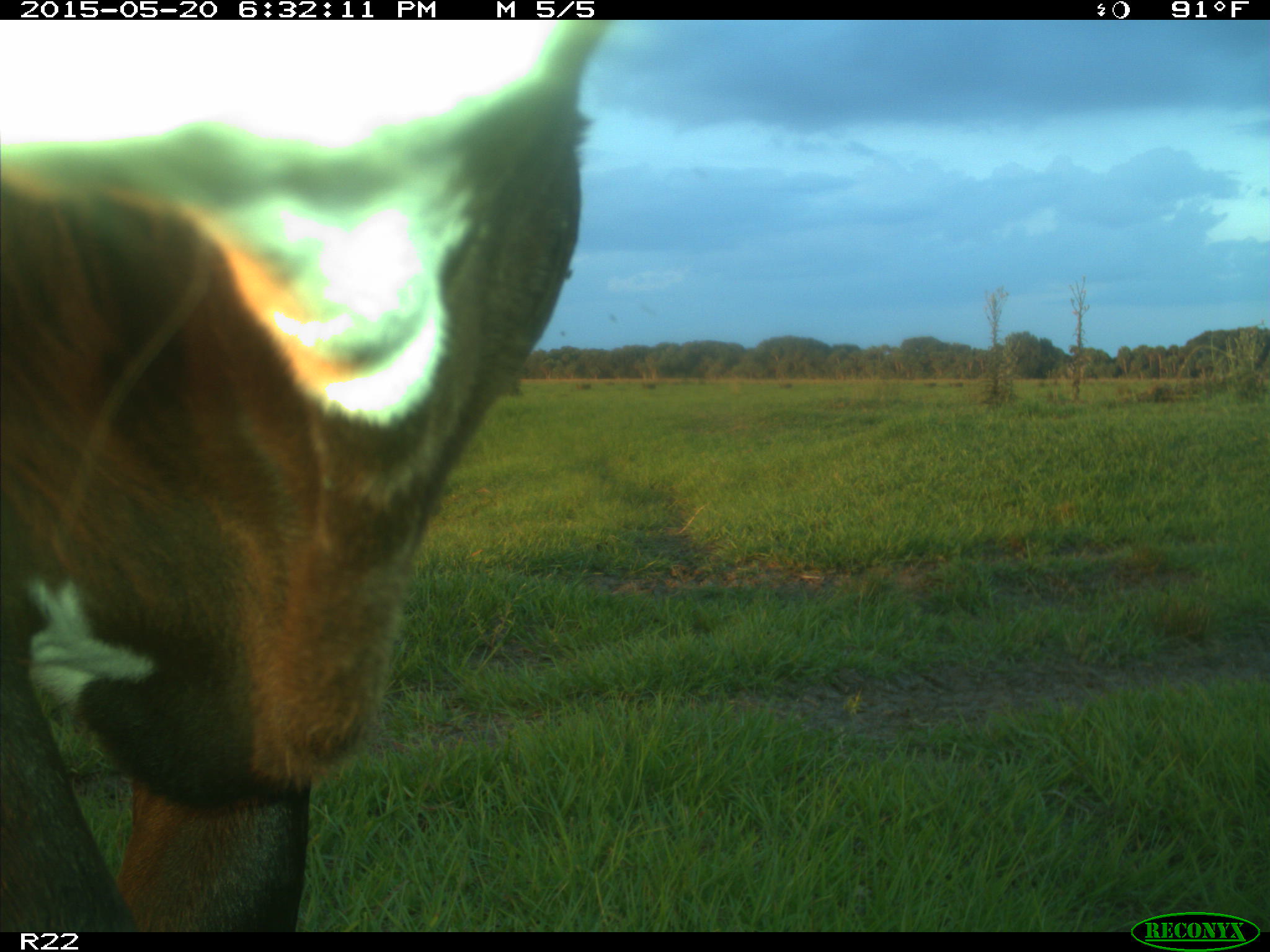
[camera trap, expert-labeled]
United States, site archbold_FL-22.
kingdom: Animalia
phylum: Chordata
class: Mammalia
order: Artiodactyla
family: Bovidae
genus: Bos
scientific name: Bos taurus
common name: domestic cow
Bos taurus (domestic cow).